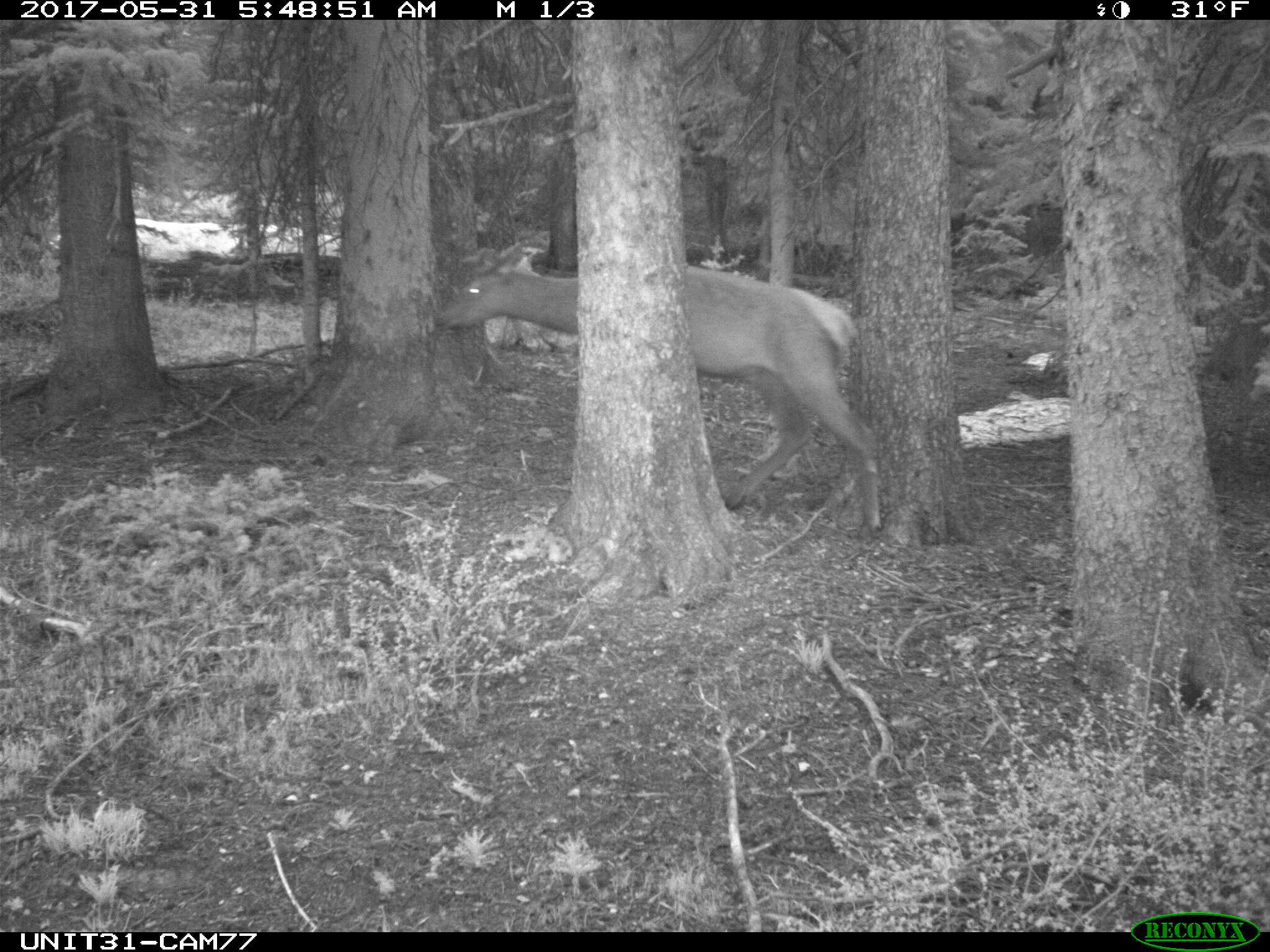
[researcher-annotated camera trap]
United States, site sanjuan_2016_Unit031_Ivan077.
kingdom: Animalia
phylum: Chordata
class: Mammalia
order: Artiodactyla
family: Cervidae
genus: Cervus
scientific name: Cervus elaphus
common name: red deer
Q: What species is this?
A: Cervus elaphus (red deer).